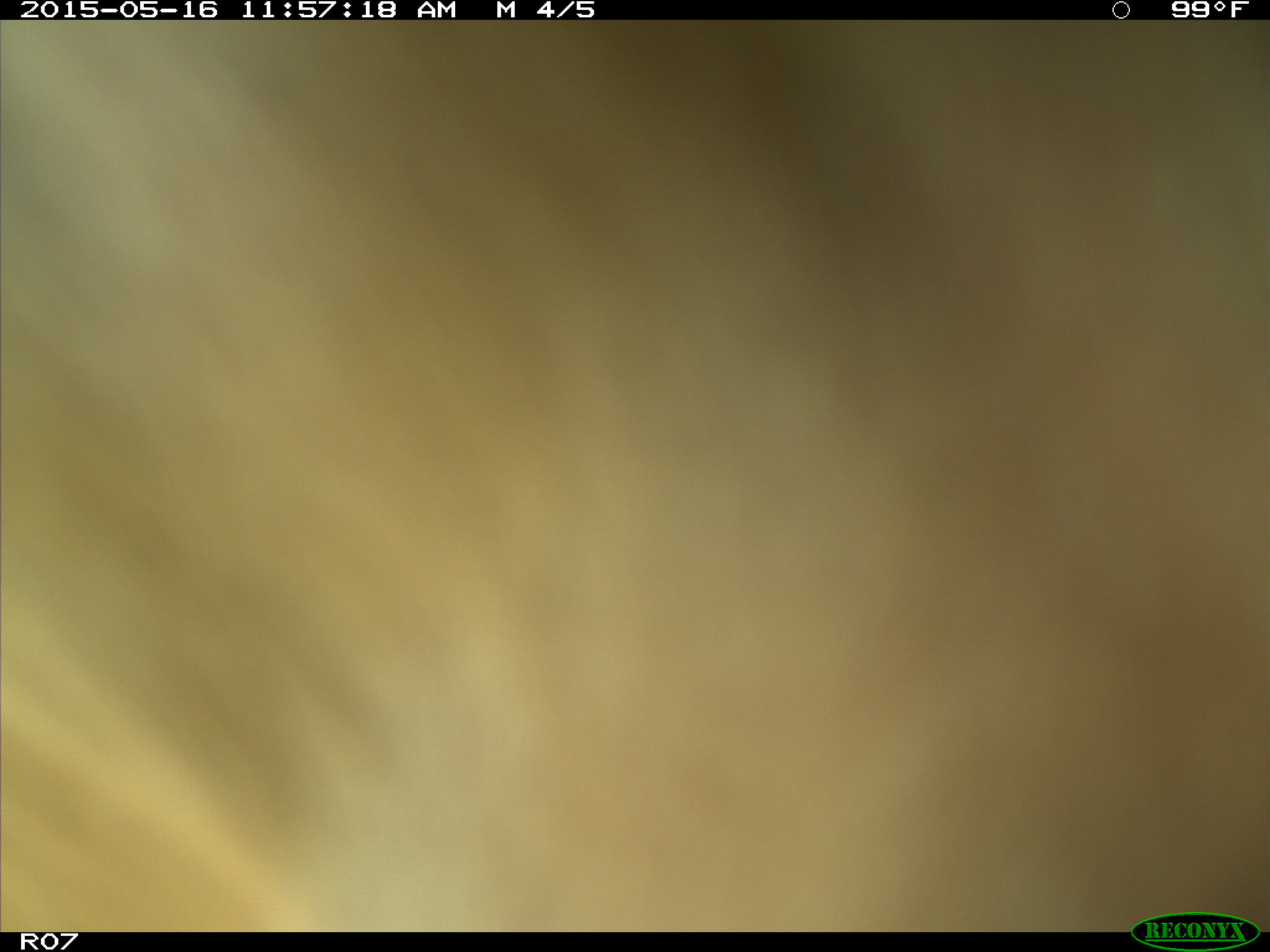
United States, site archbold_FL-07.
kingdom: Animalia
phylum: Chordata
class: Mammalia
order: Artiodactyla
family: Bovidae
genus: Bos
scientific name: Bos taurus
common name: domestic cow